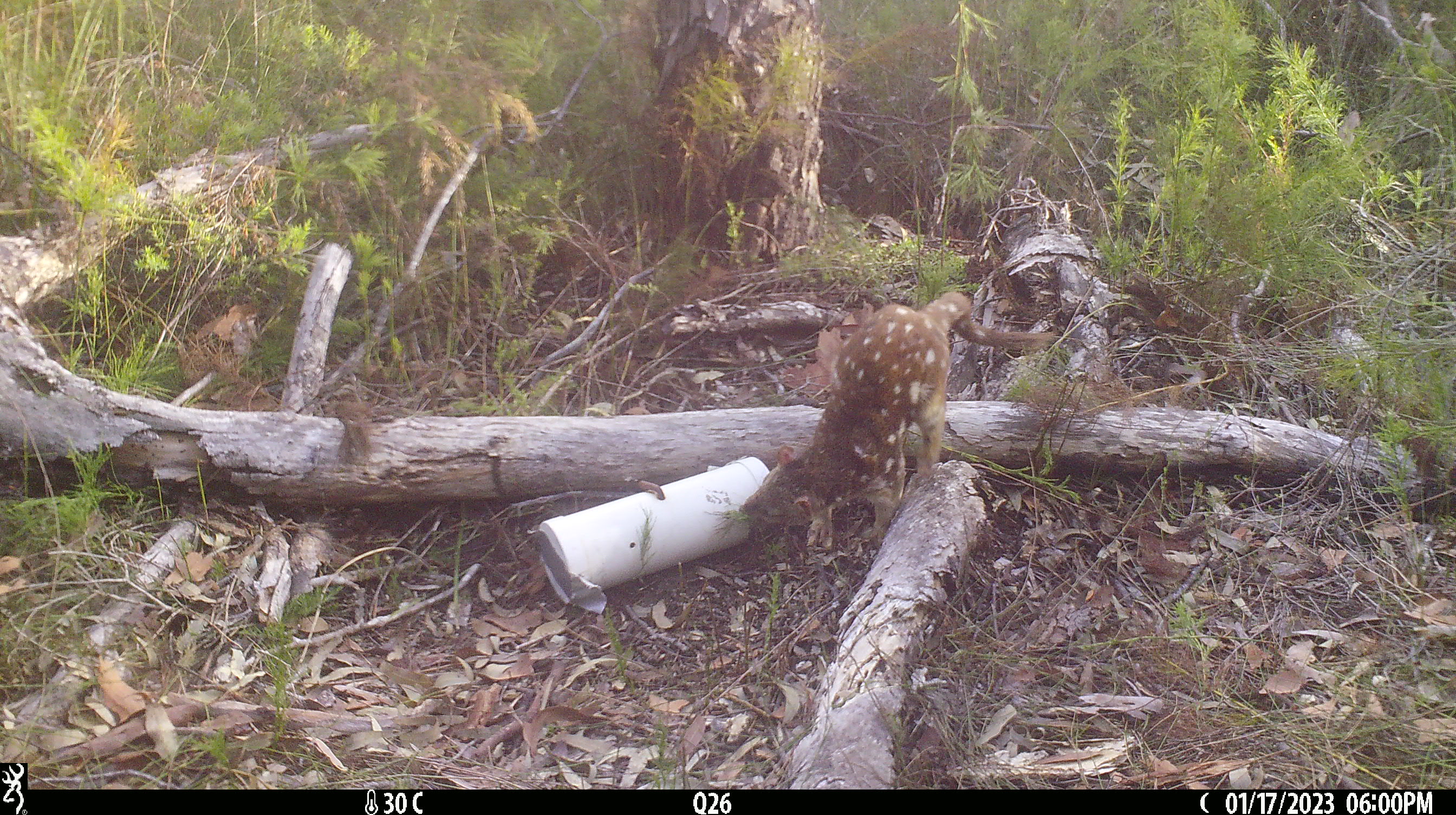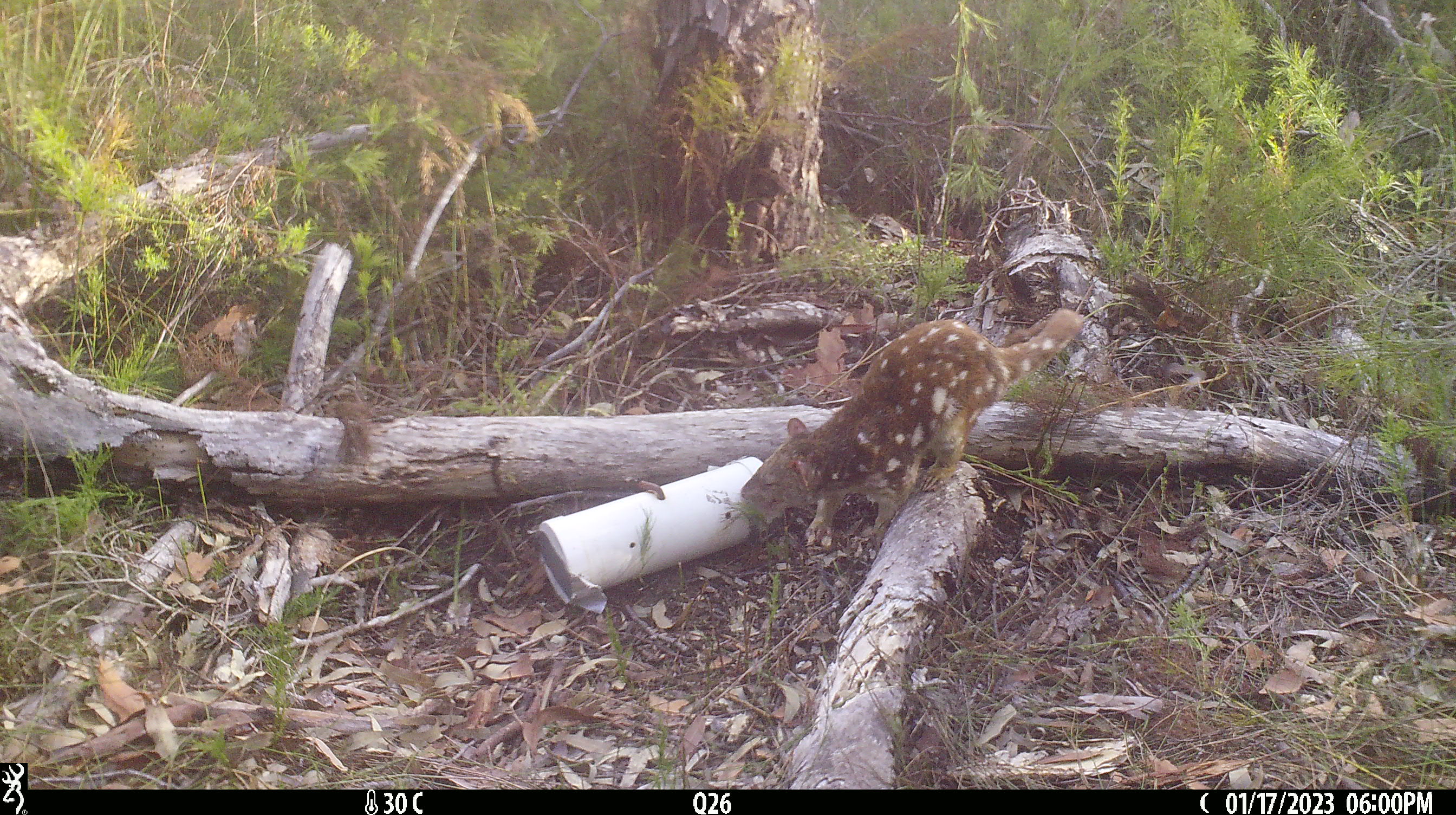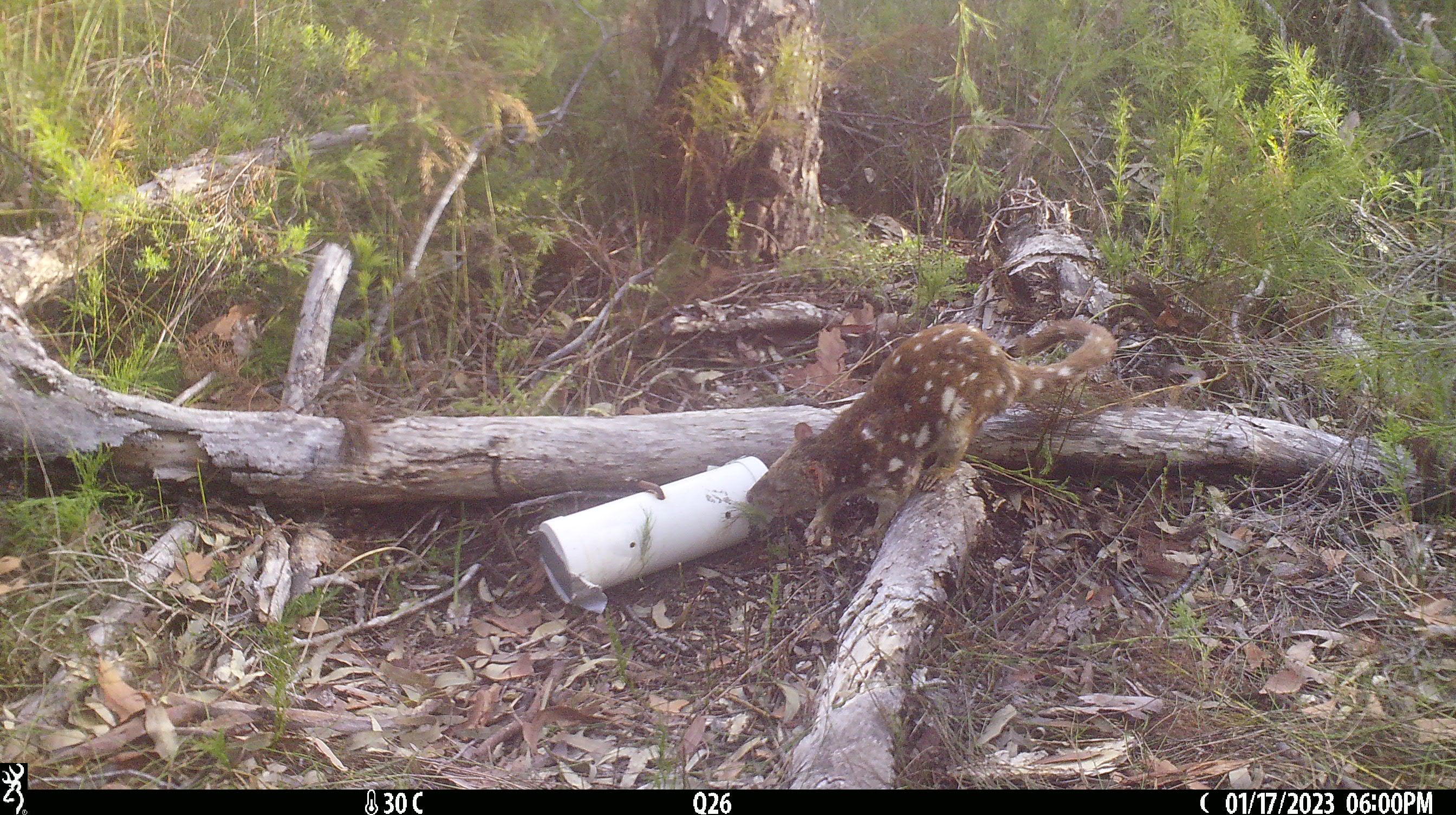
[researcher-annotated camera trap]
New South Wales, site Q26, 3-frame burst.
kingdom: Animalia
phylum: Chordata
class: Mammalia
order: Dasyuromorphia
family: Dasyuridae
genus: Dasyurus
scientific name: Dasyurus maculatus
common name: spotted-tailed quoll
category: quoll